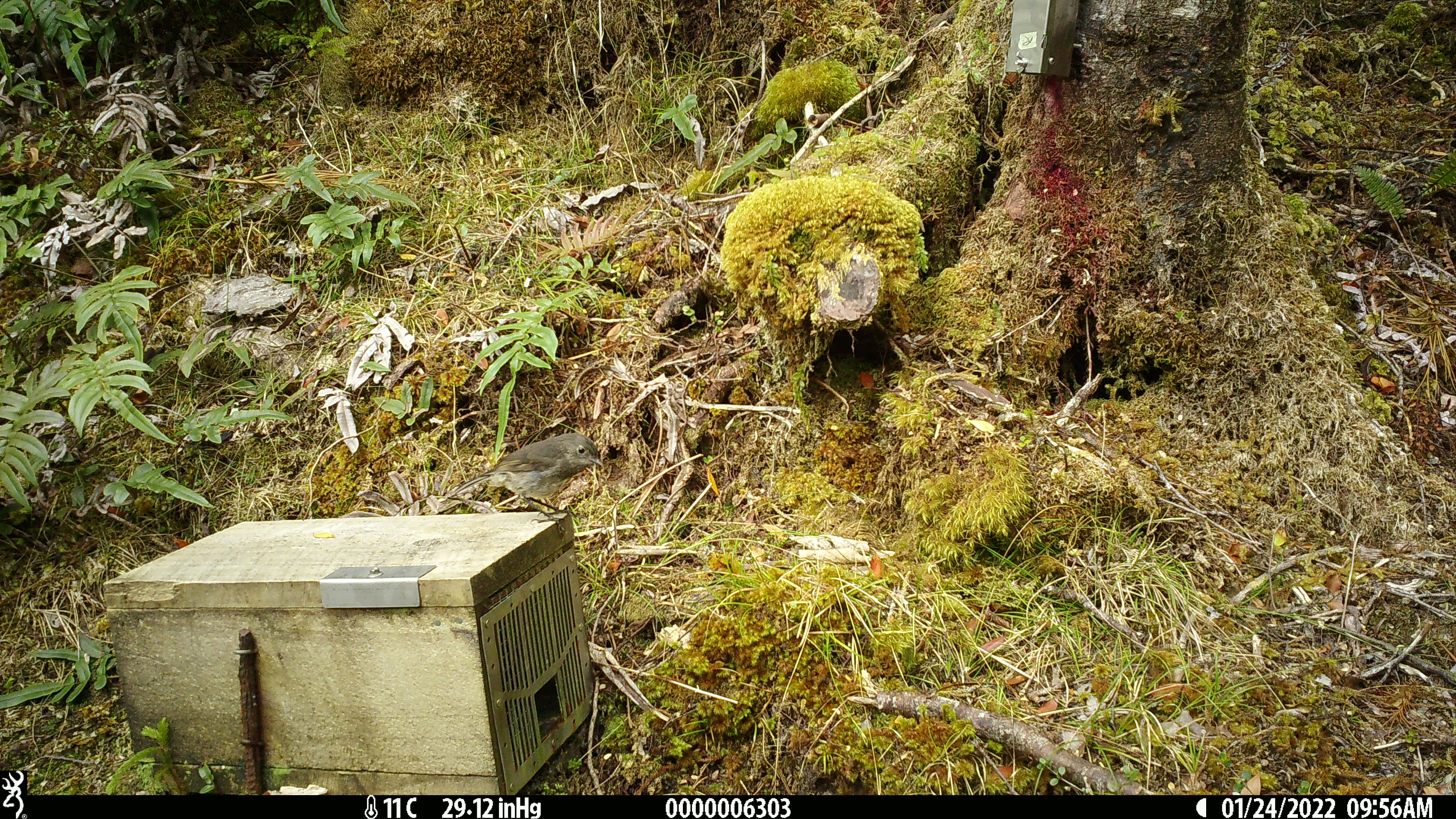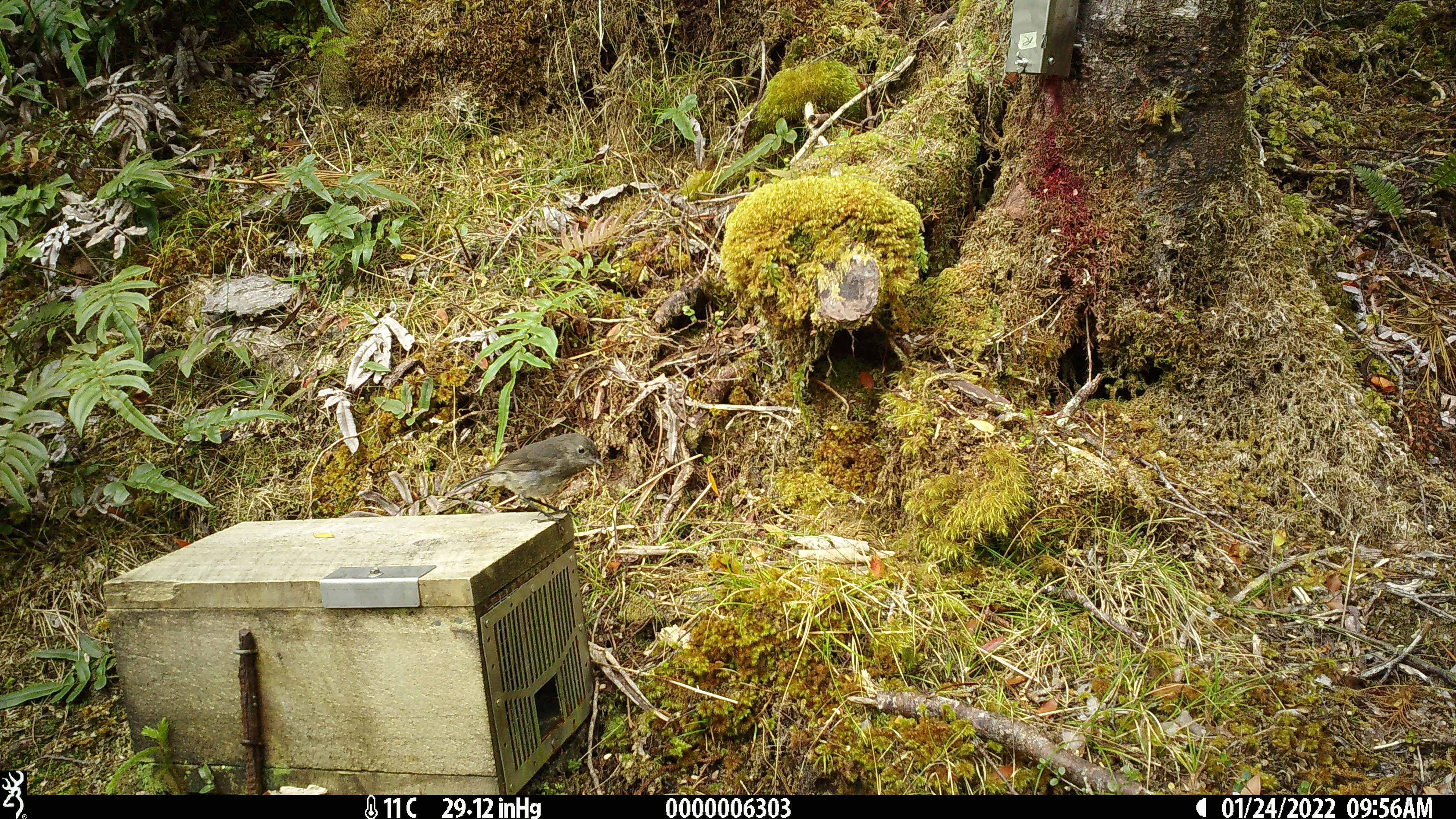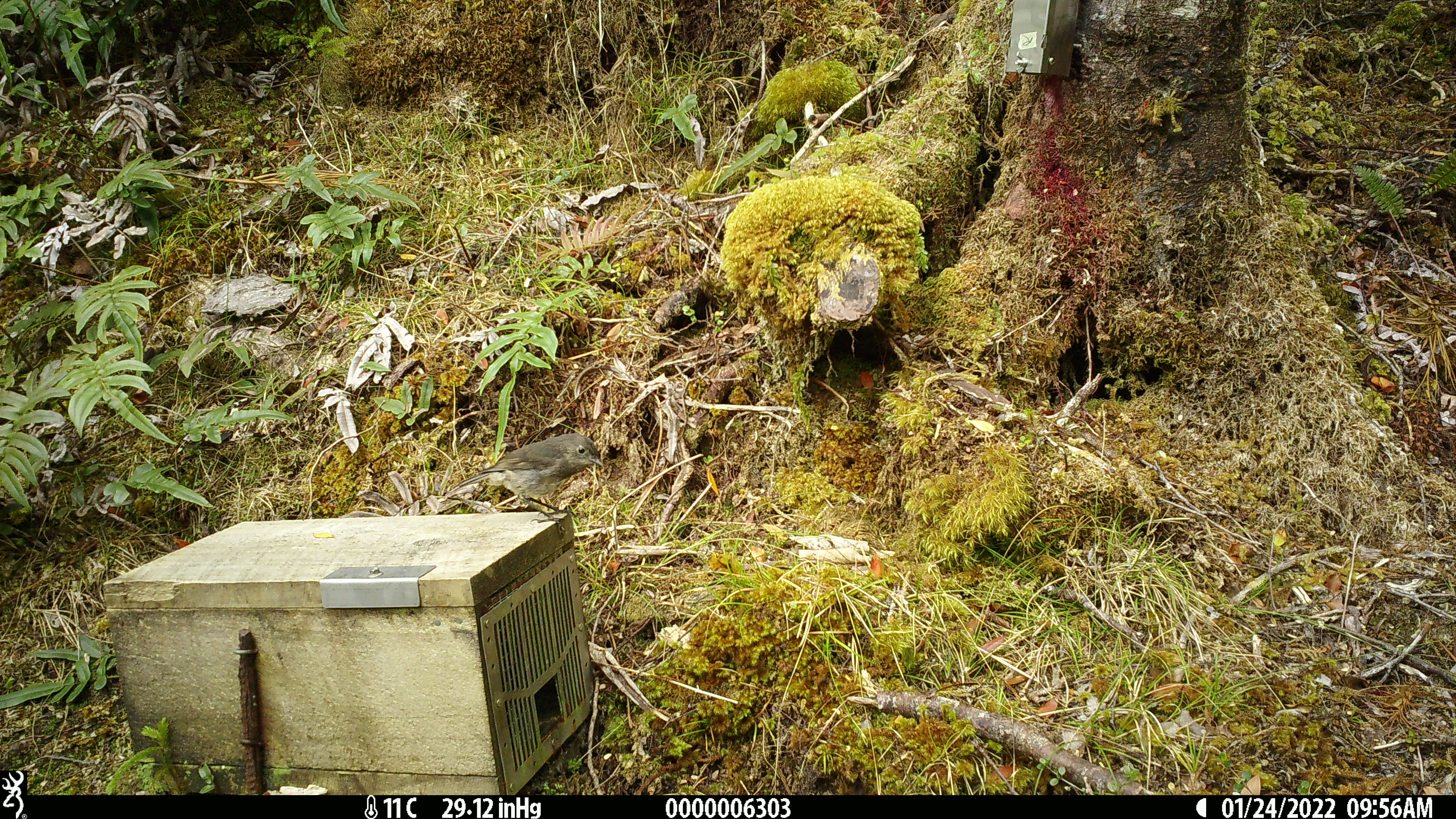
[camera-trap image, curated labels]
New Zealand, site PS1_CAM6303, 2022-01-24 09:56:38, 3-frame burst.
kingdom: Animalia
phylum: Chordata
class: Aves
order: Passeriformes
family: Petroicidae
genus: Petroica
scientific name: Petroica australis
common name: new zealand robin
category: robin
Robin (new zealand robin) (Petroica australis).